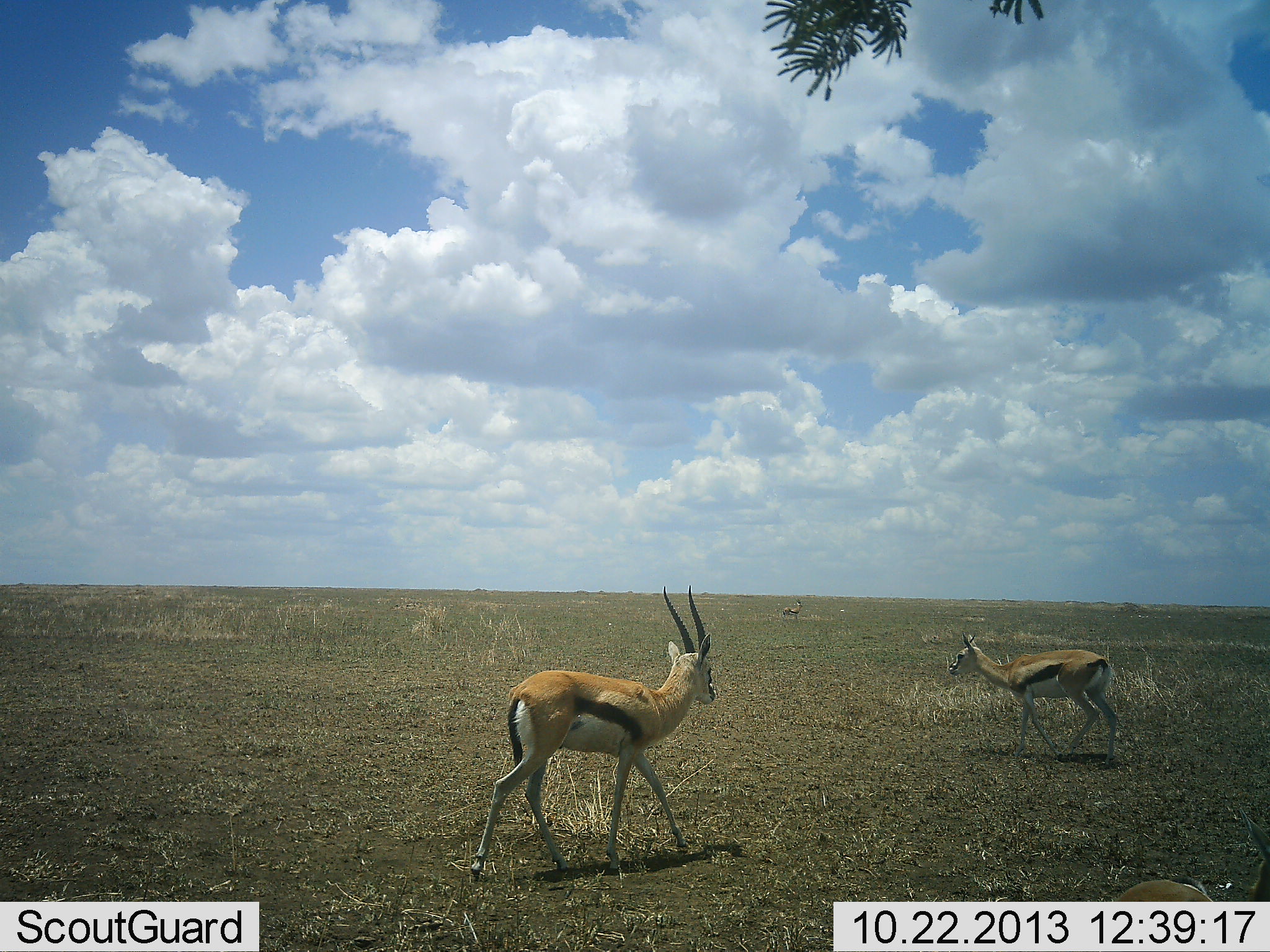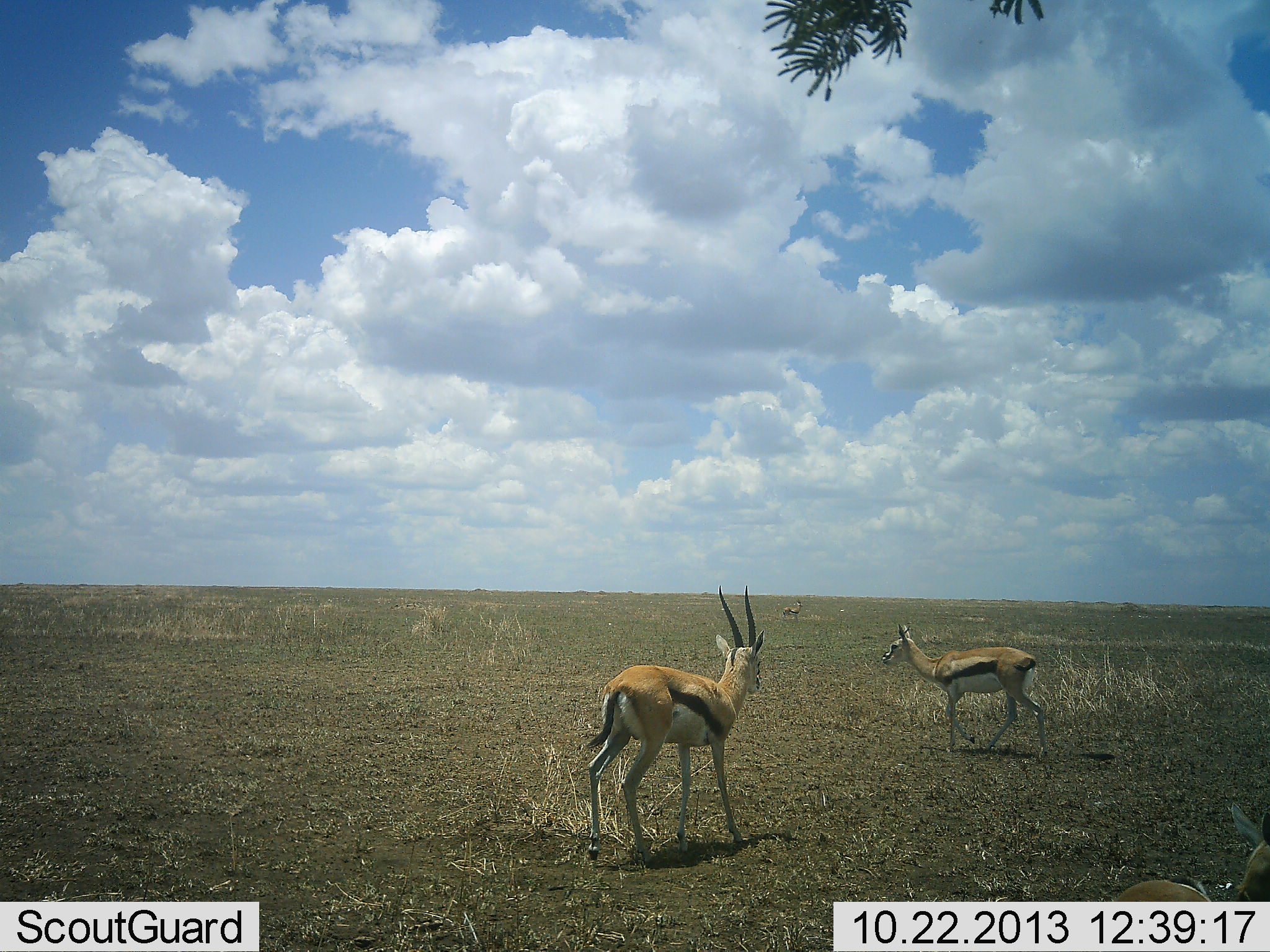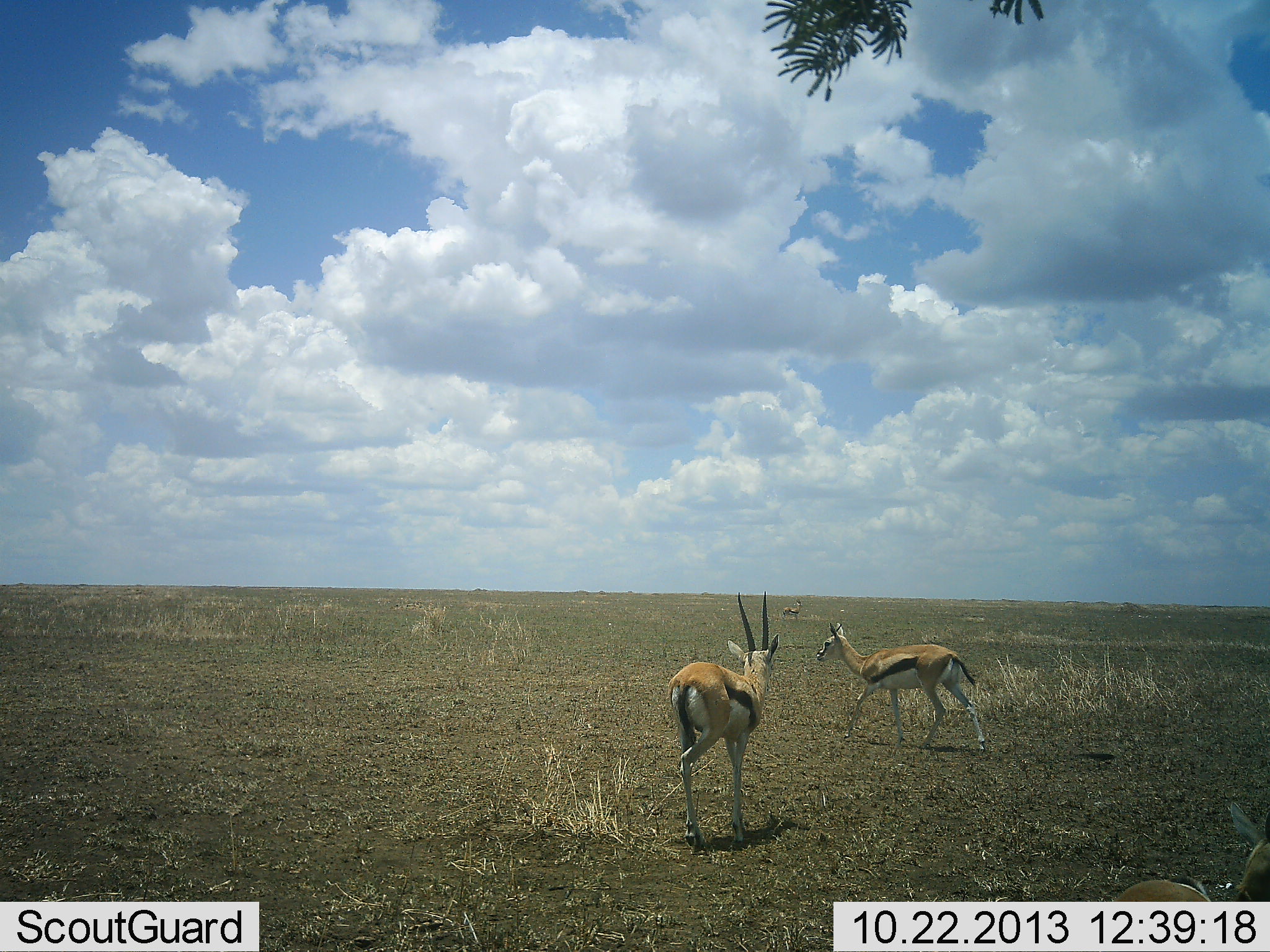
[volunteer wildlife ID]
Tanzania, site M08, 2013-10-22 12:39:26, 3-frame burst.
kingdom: Animalia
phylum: Chordata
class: Mammalia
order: Artiodactyla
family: Bovidae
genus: Eudorcas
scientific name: Eudorcas thomsonii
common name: thomson's gazelle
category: gazellethomsons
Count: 2.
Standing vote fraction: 45%.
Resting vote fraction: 15%.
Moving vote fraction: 90%.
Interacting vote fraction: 5%.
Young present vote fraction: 0%.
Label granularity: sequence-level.